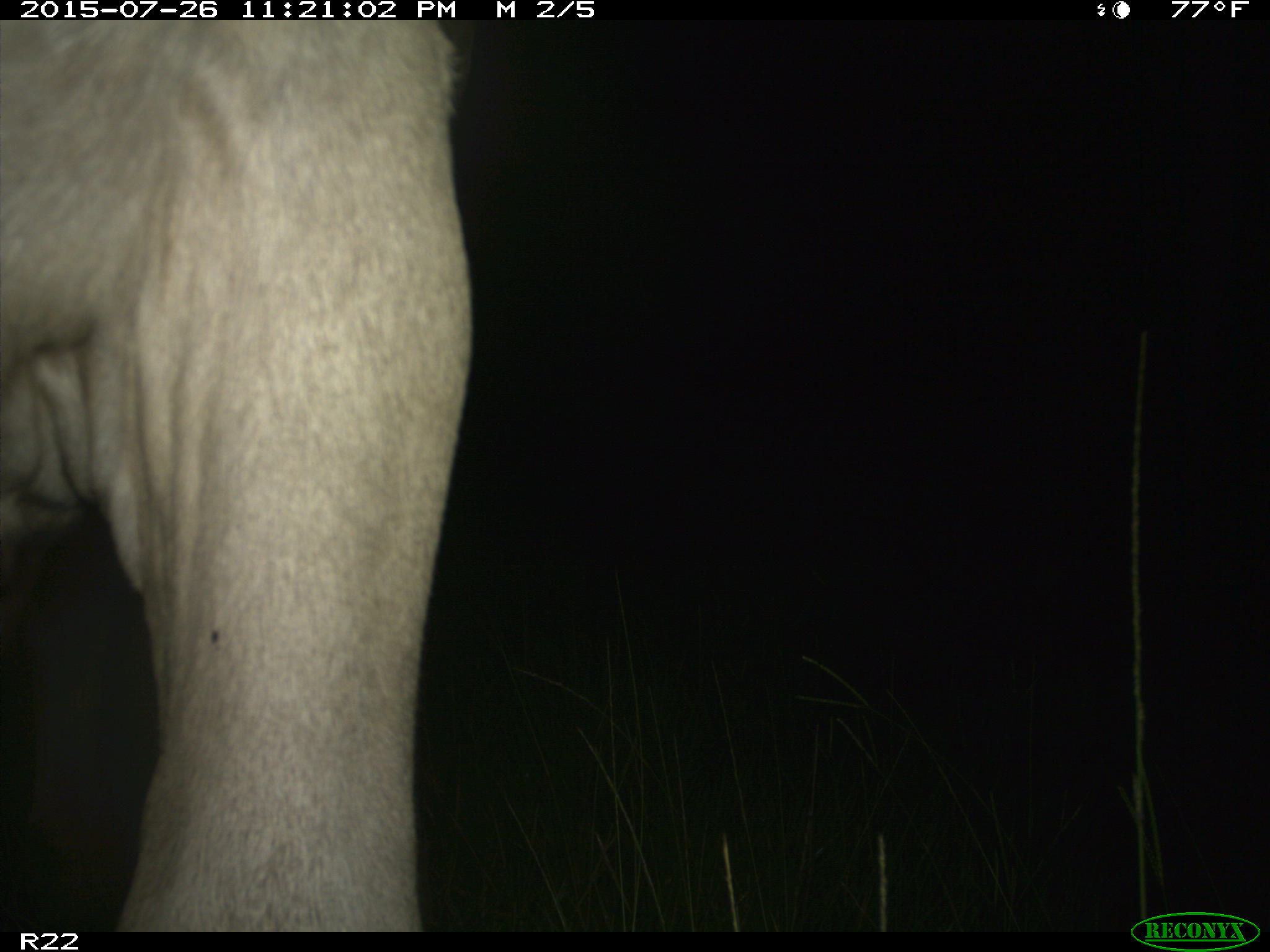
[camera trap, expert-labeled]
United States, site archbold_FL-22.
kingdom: Animalia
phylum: Chordata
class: Mammalia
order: Artiodactyla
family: Bovidae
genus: Bos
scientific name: Bos taurus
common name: domestic cow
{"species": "Bos taurus (domestic cow)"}